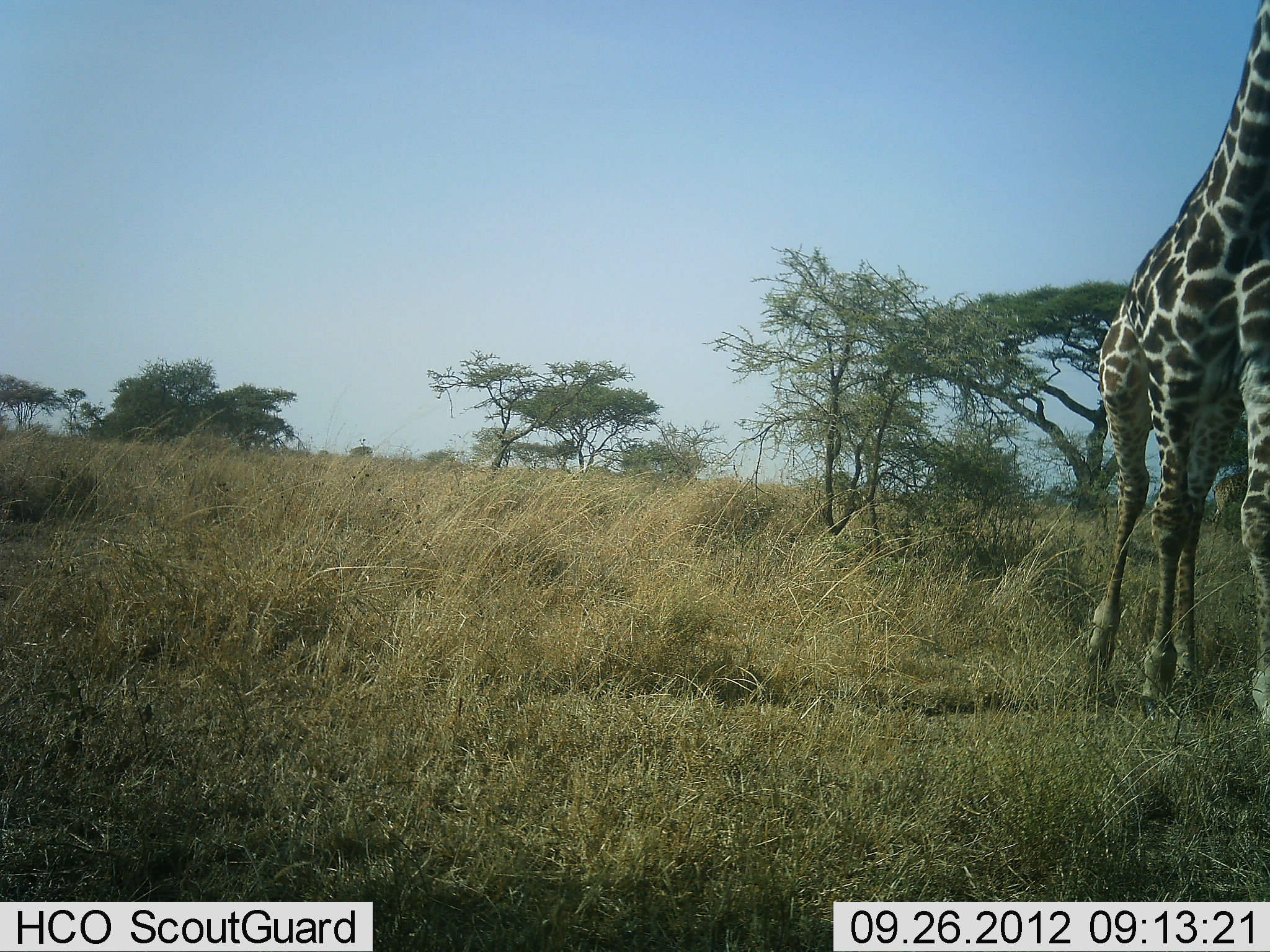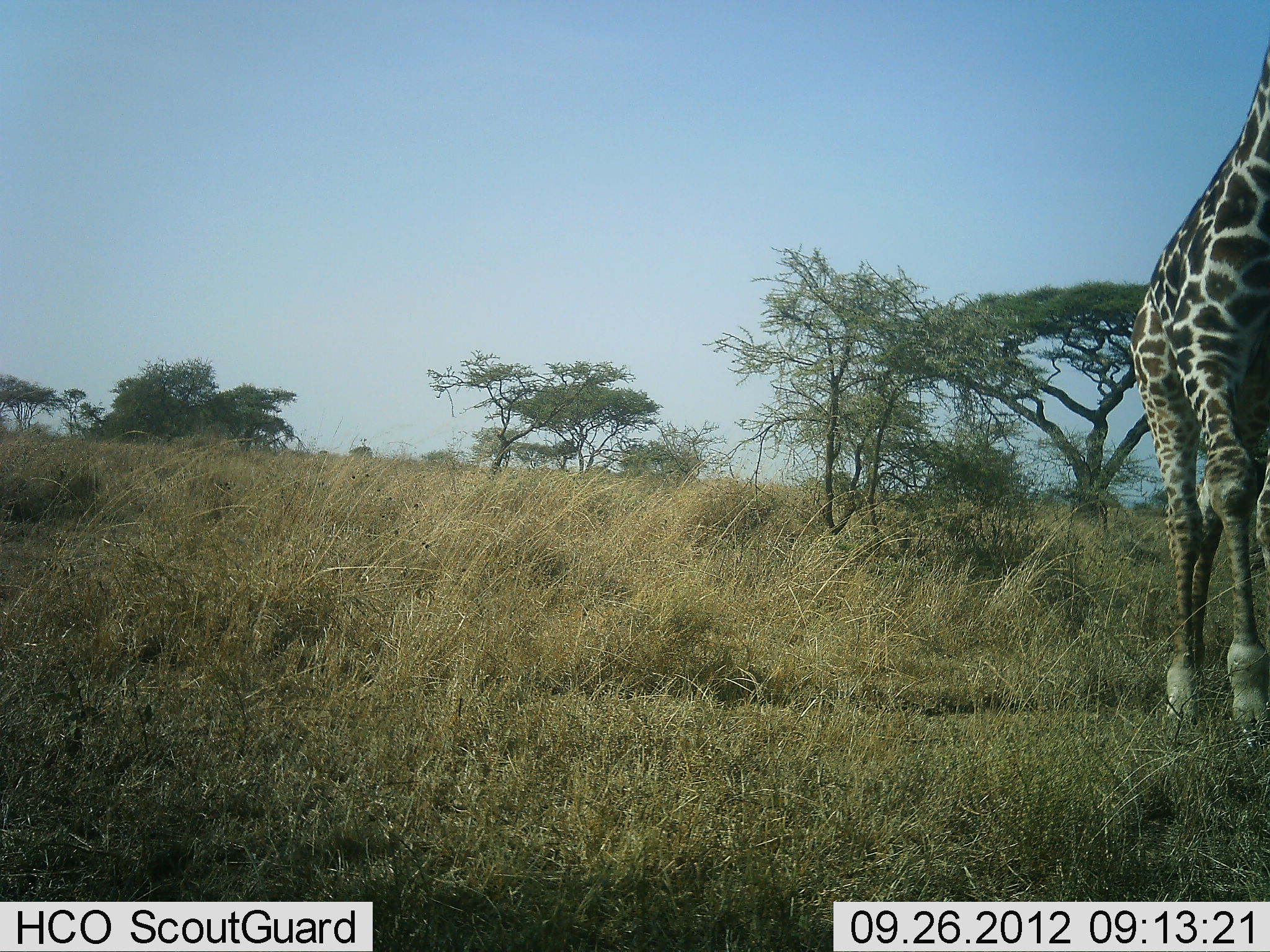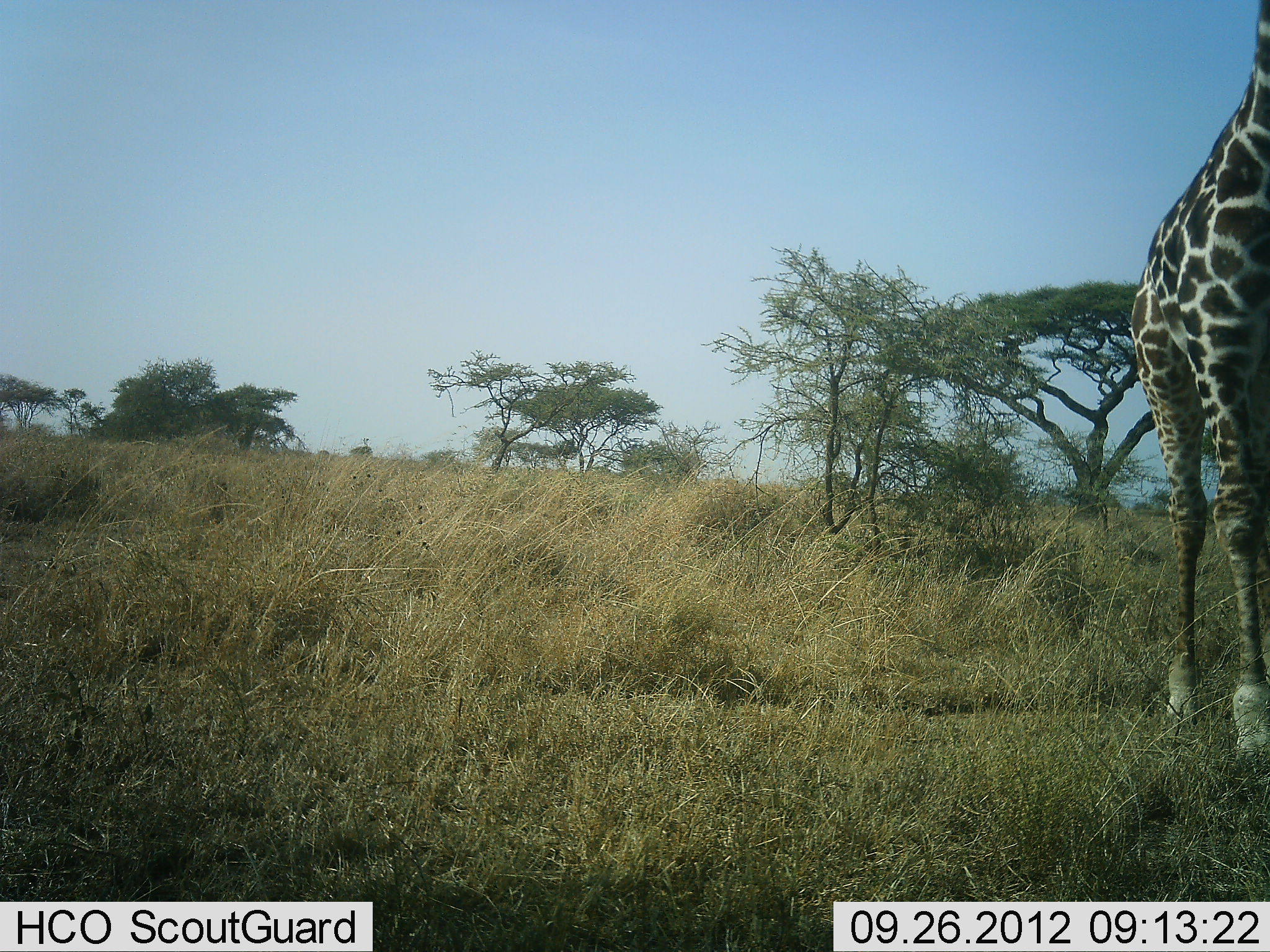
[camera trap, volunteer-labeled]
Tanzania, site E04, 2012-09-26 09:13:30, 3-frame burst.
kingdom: Animalia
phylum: Chordata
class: Mammalia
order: Artiodactyla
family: Giraffidae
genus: Giraffa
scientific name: Giraffa camelopardalis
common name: giraffe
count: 1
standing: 0%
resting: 0%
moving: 100%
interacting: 0%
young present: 0%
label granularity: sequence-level